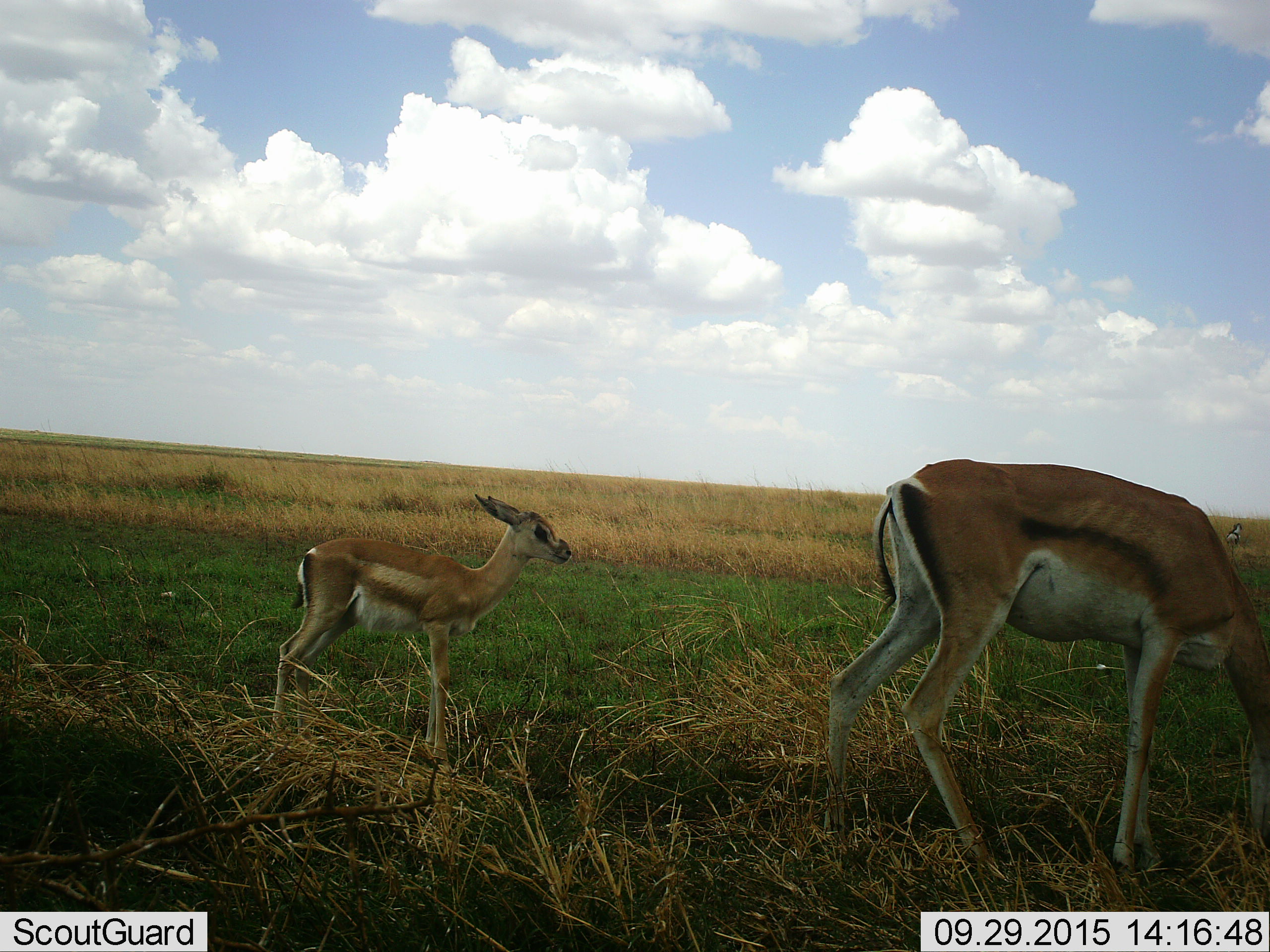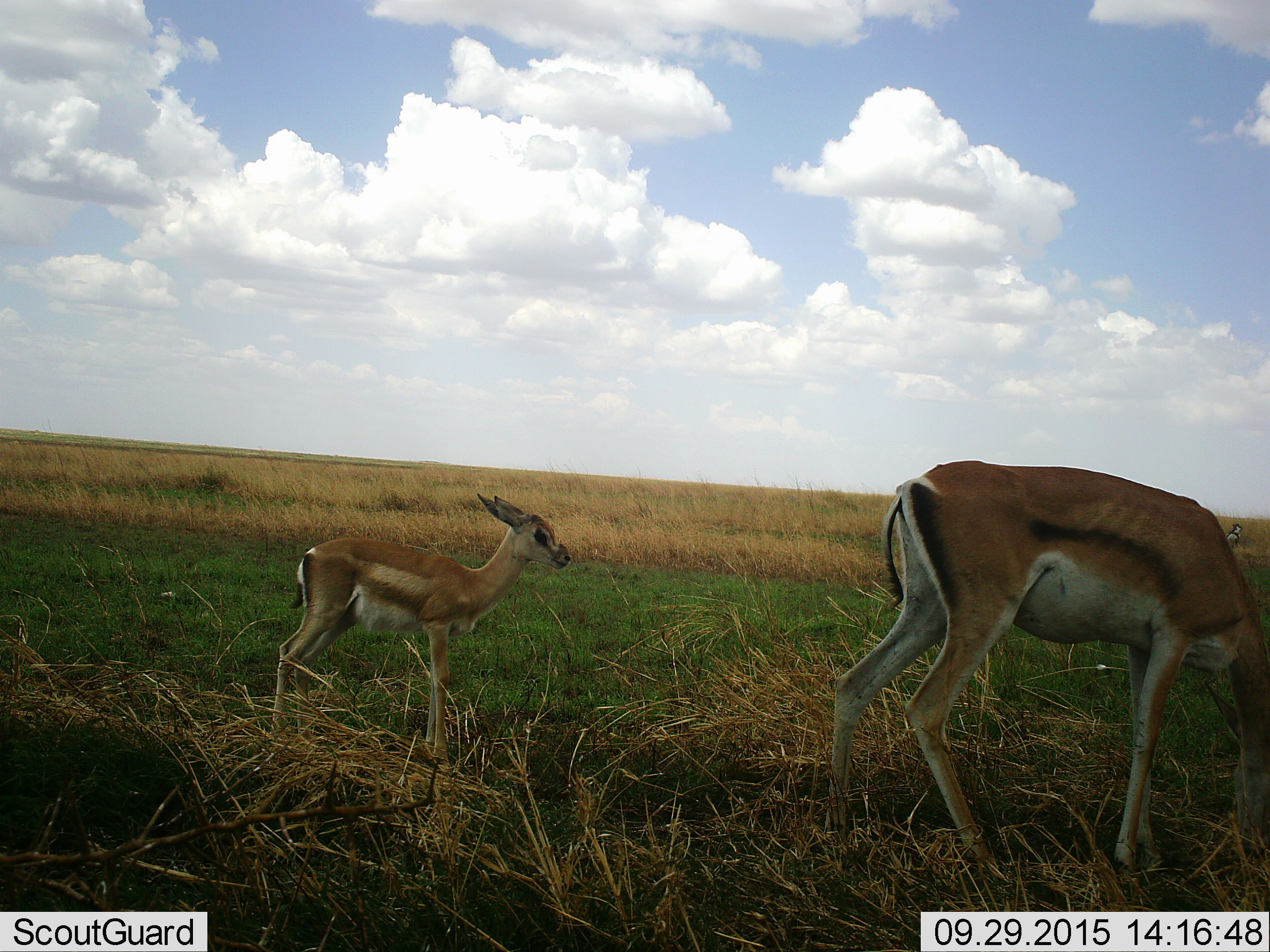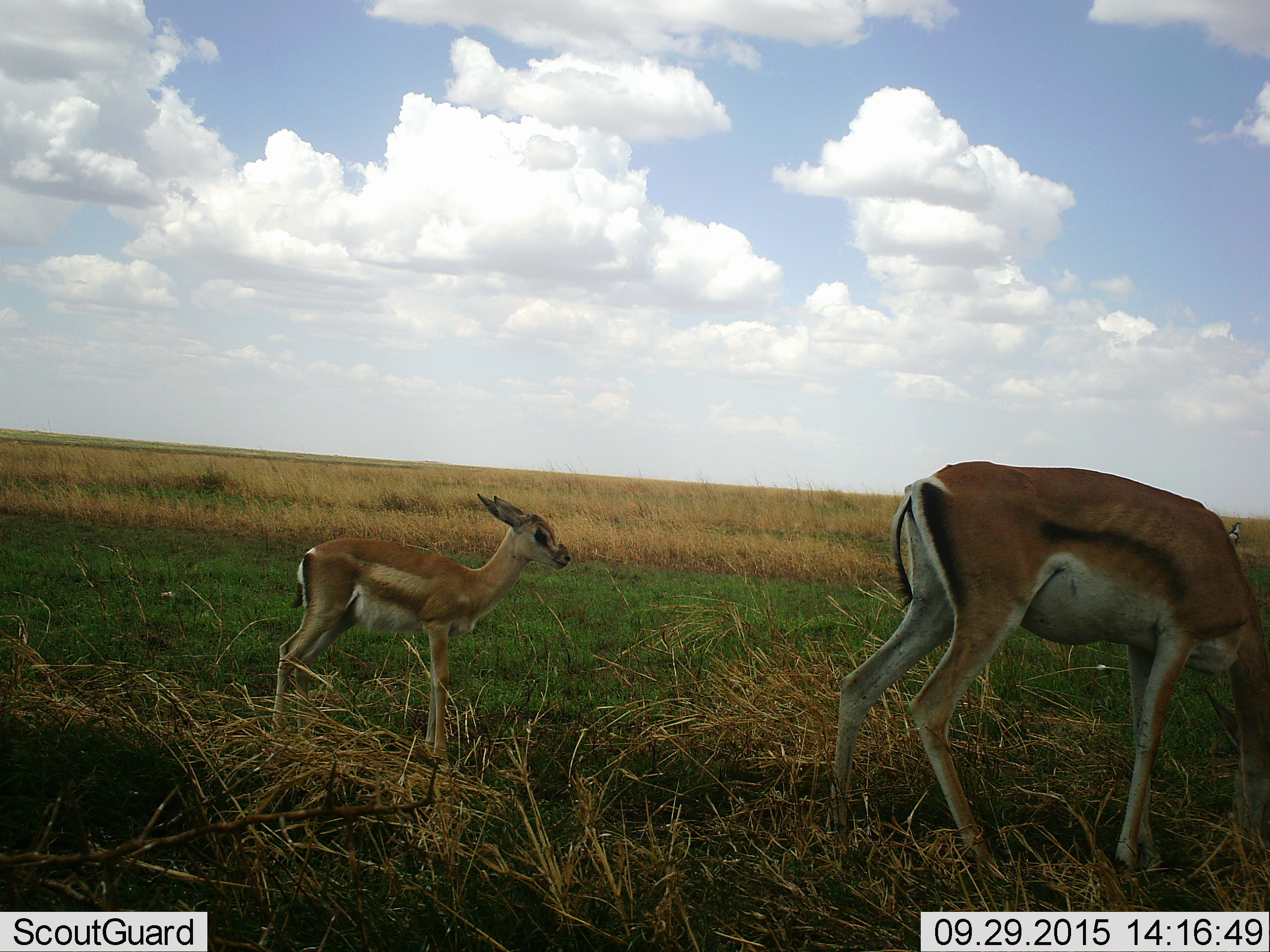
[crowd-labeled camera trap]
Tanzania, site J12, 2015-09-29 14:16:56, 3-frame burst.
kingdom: Animalia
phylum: Chordata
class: Mammalia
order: Artiodactyla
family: Bovidae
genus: Nanger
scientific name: Nanger granti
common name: grant's gazelle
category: gazellegrants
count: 2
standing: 50%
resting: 0%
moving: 50%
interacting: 0%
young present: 75%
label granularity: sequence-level